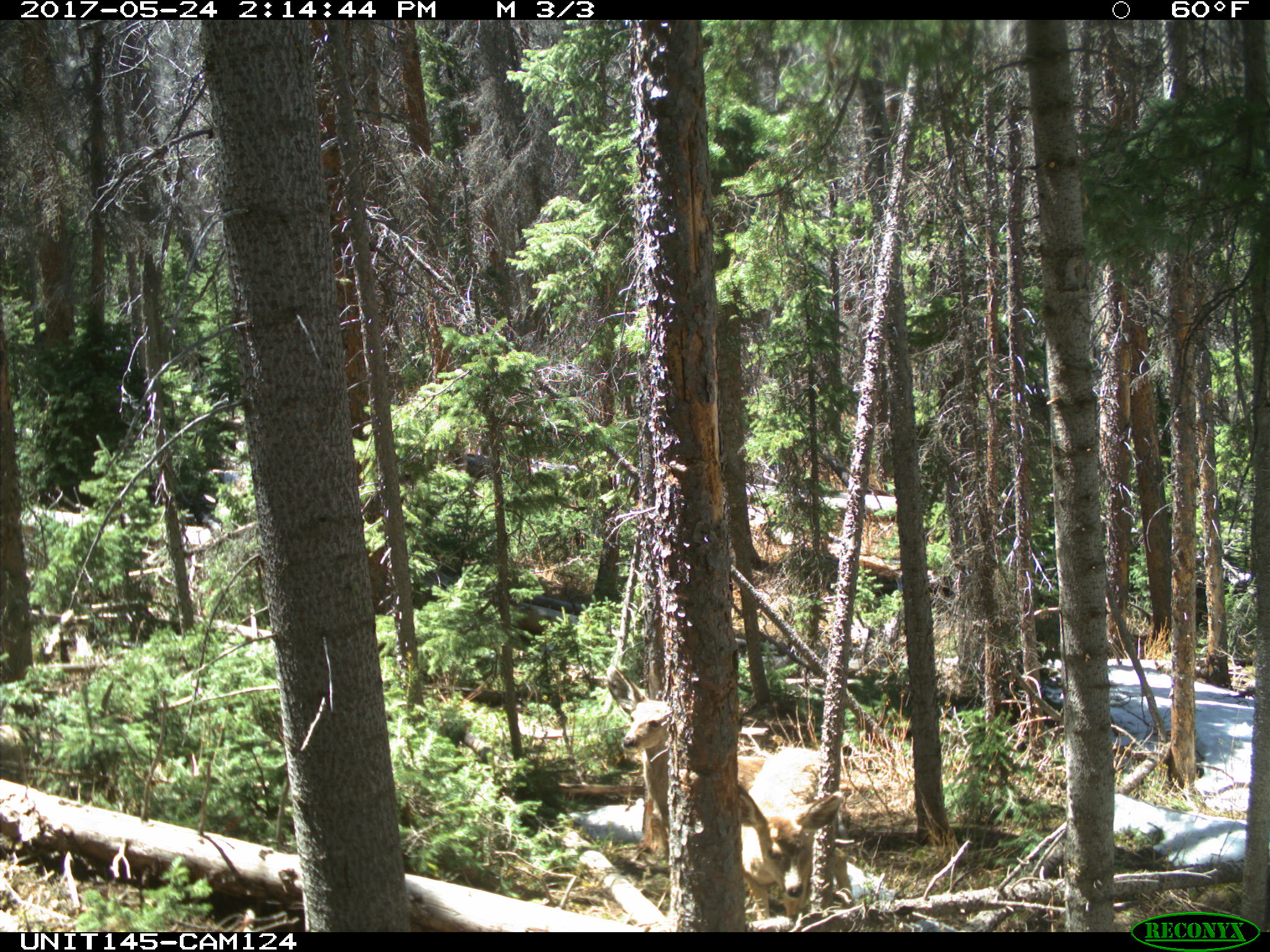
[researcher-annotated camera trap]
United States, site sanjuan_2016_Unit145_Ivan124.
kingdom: Animalia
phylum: Chordata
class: Mammalia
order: Artiodactyla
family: Cervidae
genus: Odocoileus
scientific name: Odocoileus hemionus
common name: mule deer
Odocoileus hemionus (mule deer).